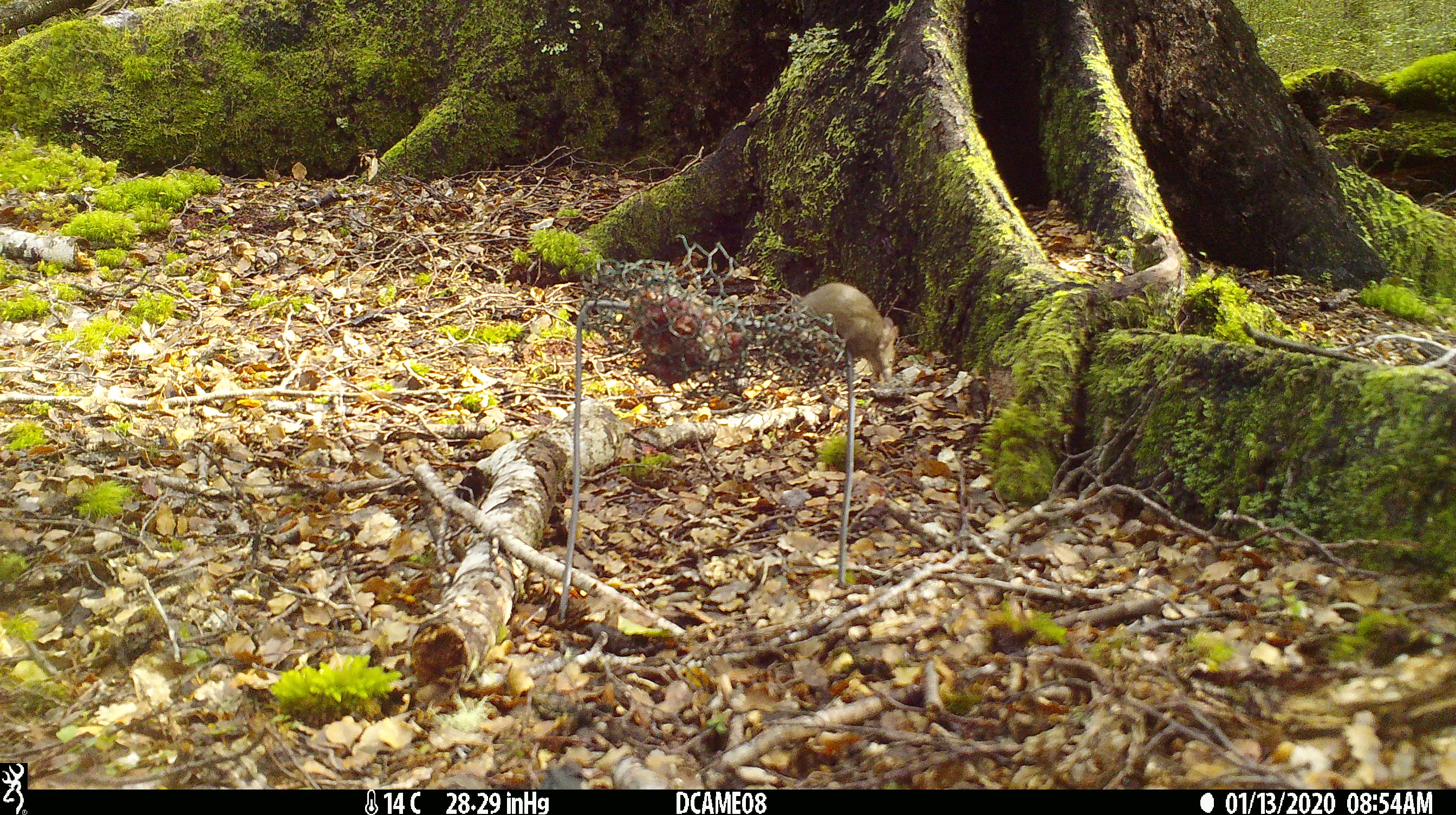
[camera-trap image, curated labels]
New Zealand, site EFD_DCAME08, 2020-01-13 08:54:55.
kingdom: Animalia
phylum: Chordata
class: Mammalia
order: Rodentia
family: Muridae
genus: Mus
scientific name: Mus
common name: mouse